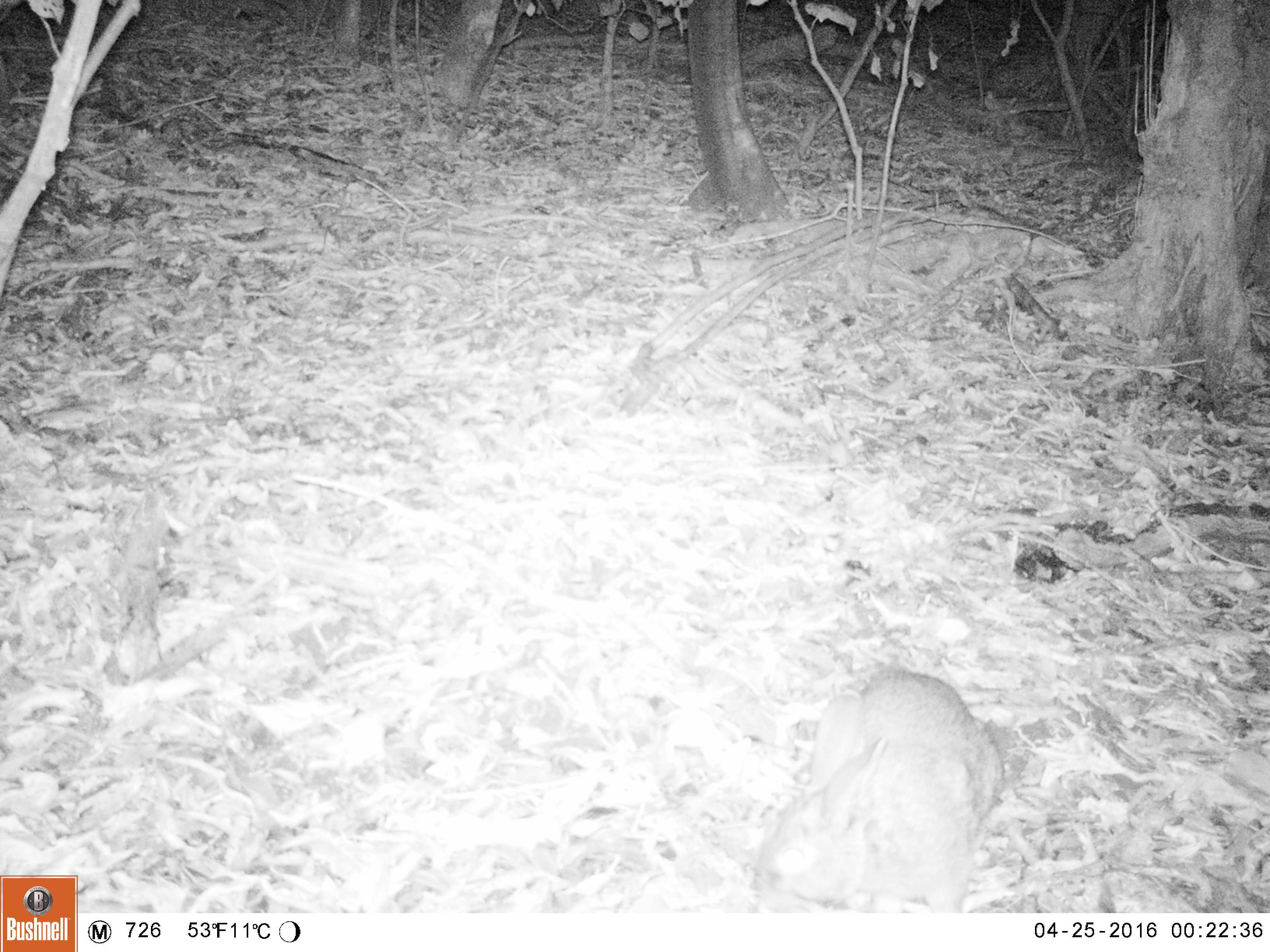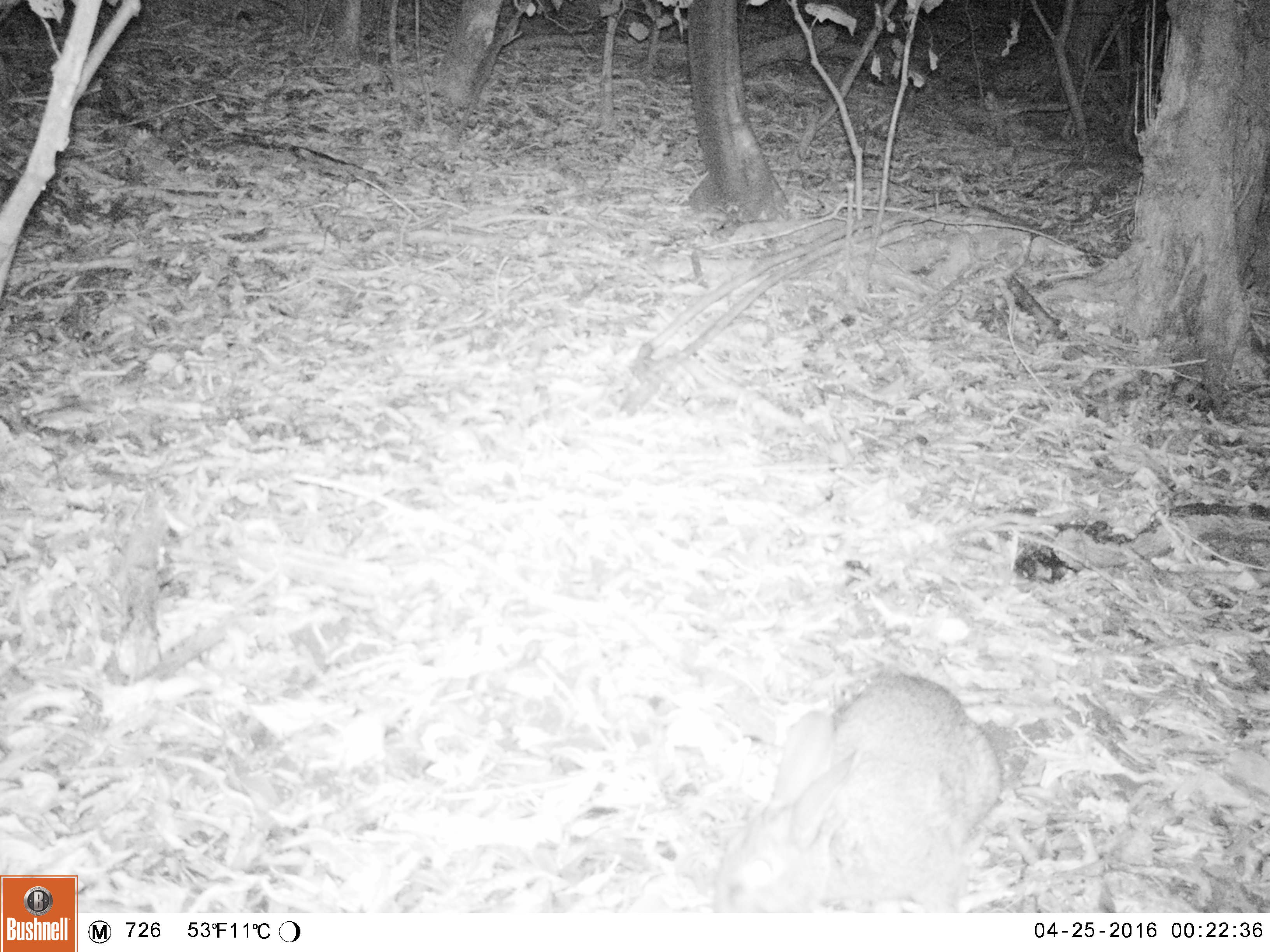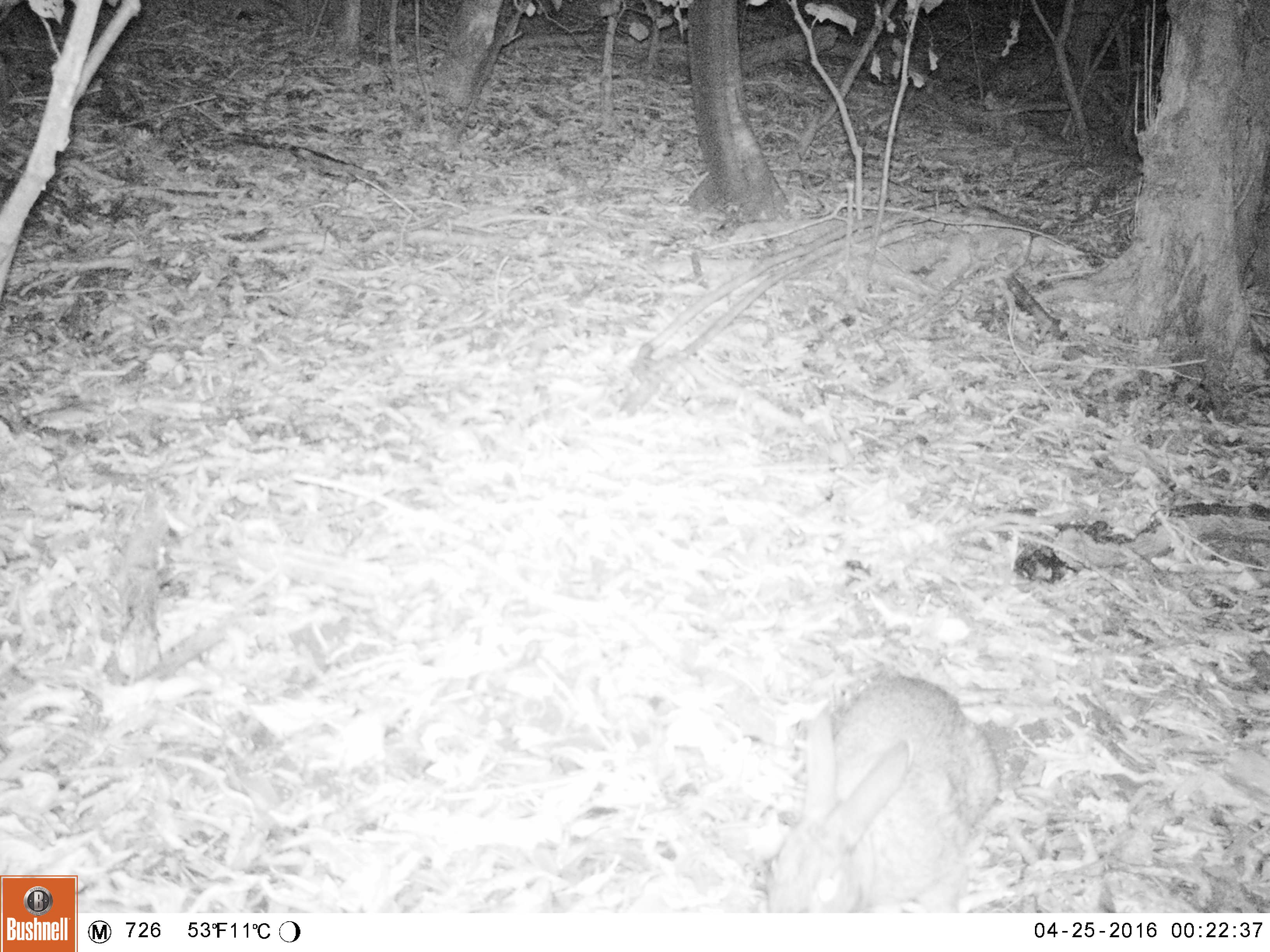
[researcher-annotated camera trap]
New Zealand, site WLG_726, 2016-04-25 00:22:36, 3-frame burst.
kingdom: Animalia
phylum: Chordata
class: Mammalia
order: Lagomorpha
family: Leporidae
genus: Oryctolagus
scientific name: Oryctolagus cuniculus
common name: european rabbit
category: rabbit